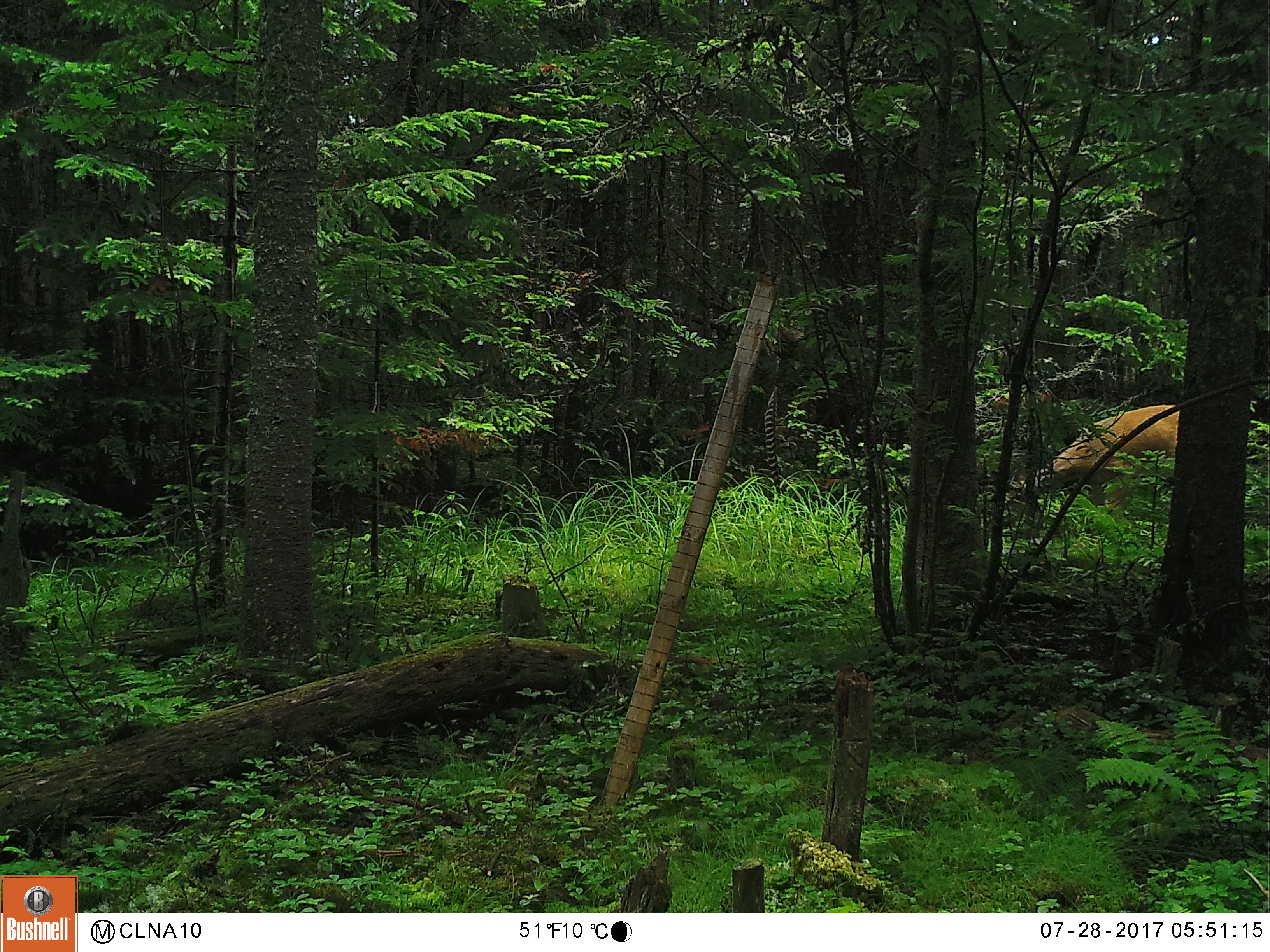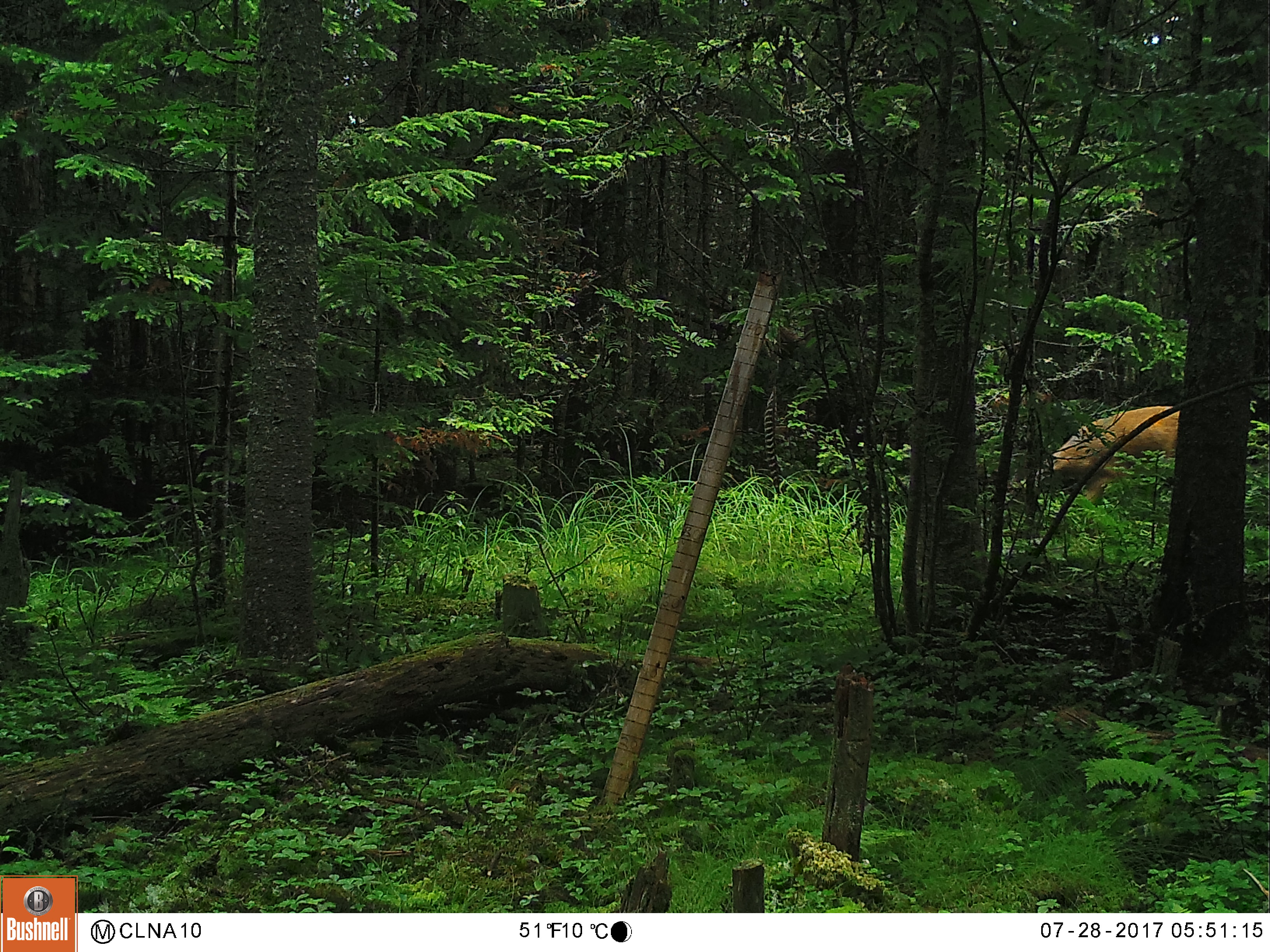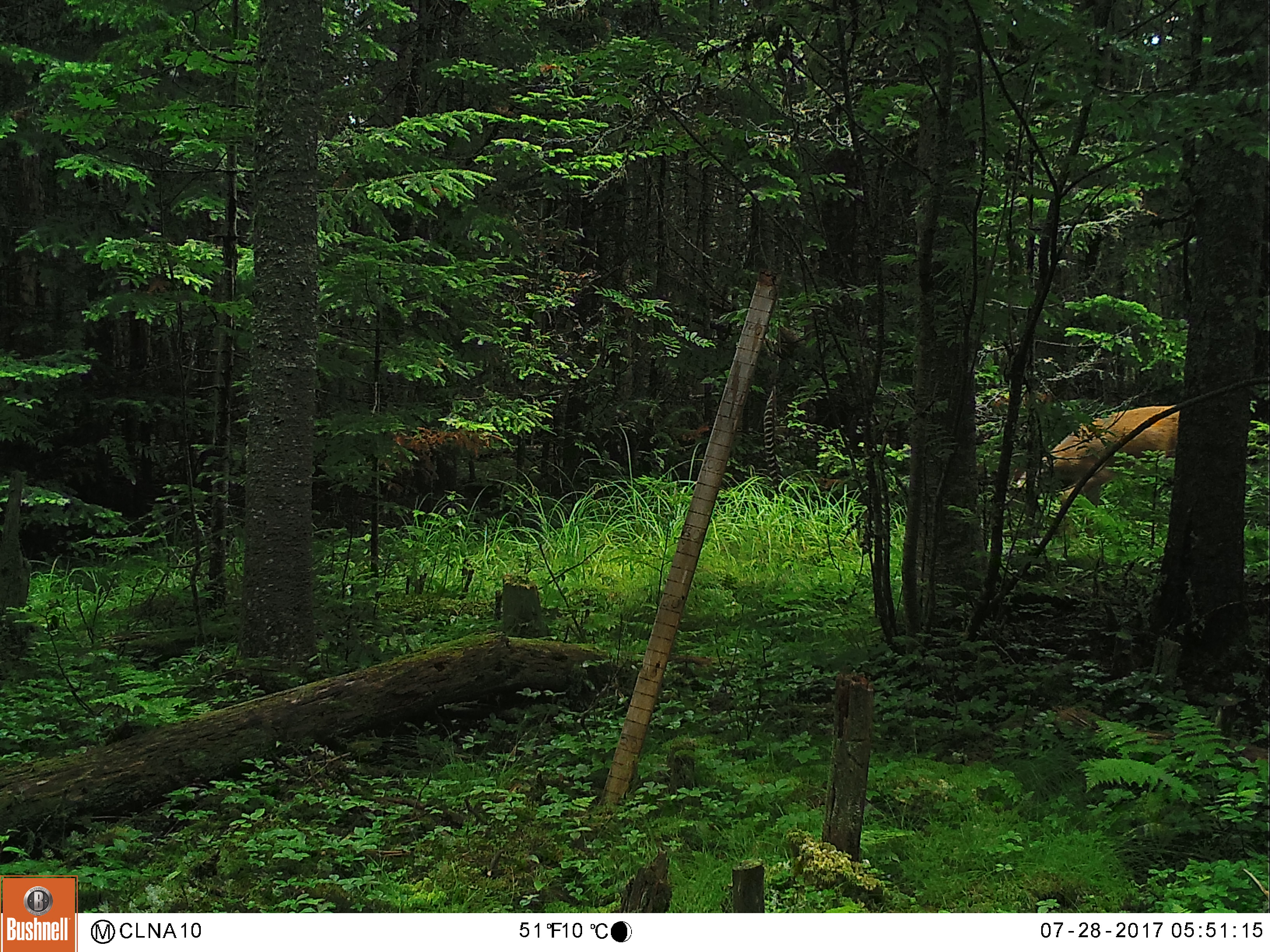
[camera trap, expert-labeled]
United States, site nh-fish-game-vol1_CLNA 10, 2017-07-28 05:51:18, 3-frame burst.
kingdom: Animalia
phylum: Chordata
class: Mammalia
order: Artiodactyla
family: Cervidae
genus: Odocoileus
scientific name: Odocoileus virginianus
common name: white-tailed deer